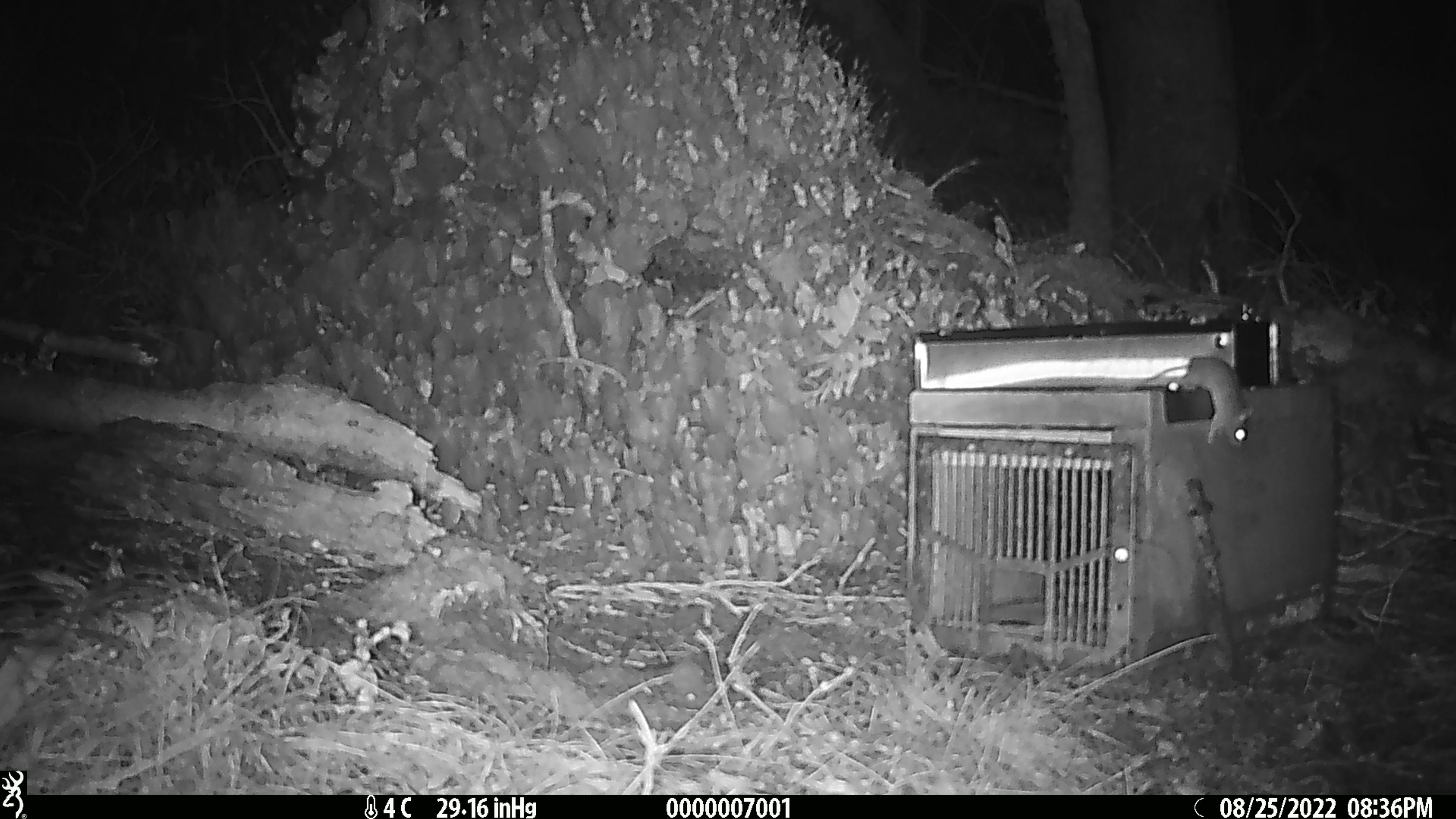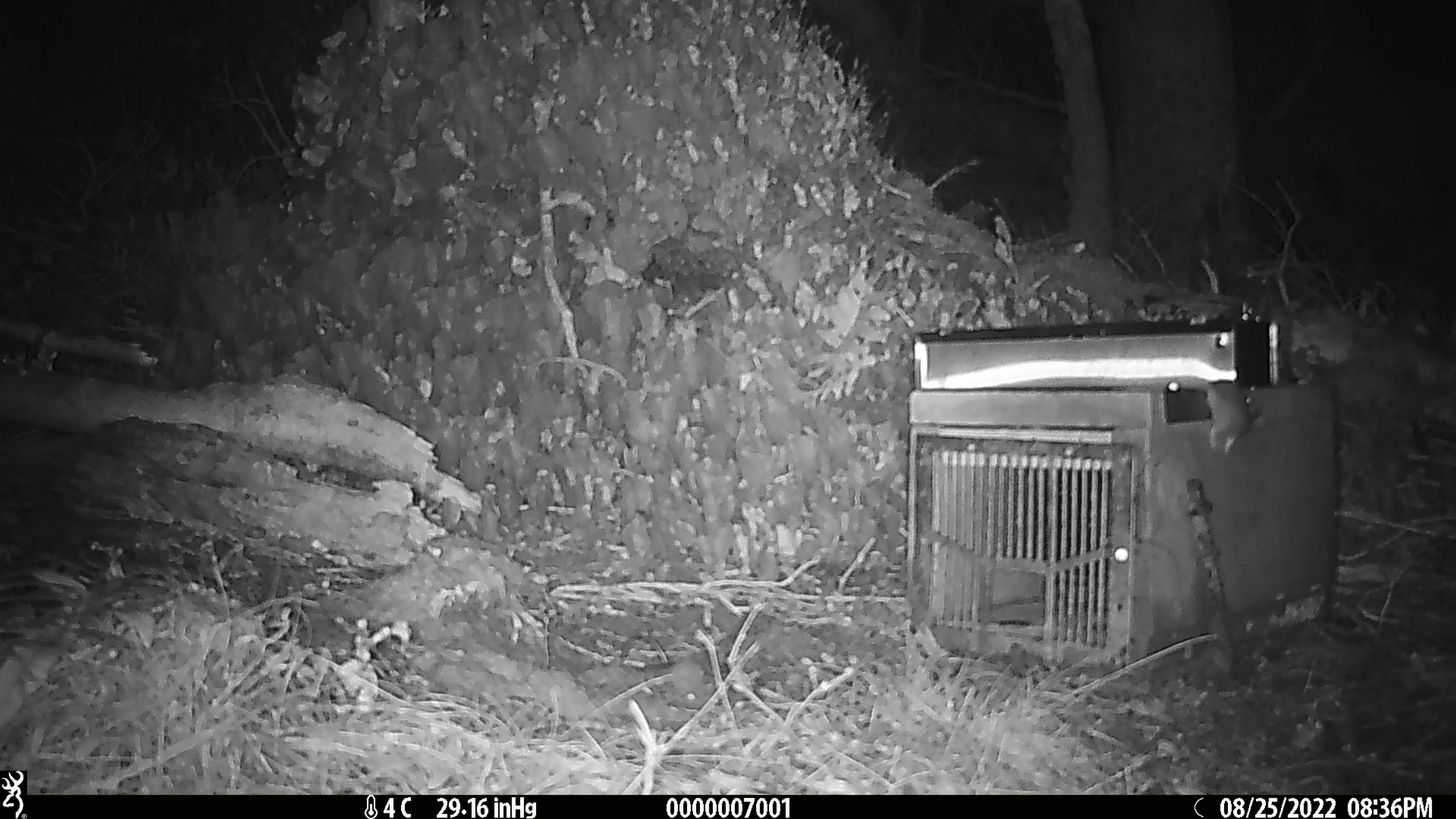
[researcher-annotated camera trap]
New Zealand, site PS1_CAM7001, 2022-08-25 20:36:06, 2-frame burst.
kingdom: Animalia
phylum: Chordata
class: Mammalia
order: Rodentia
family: Muridae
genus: Mus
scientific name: Mus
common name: mouse